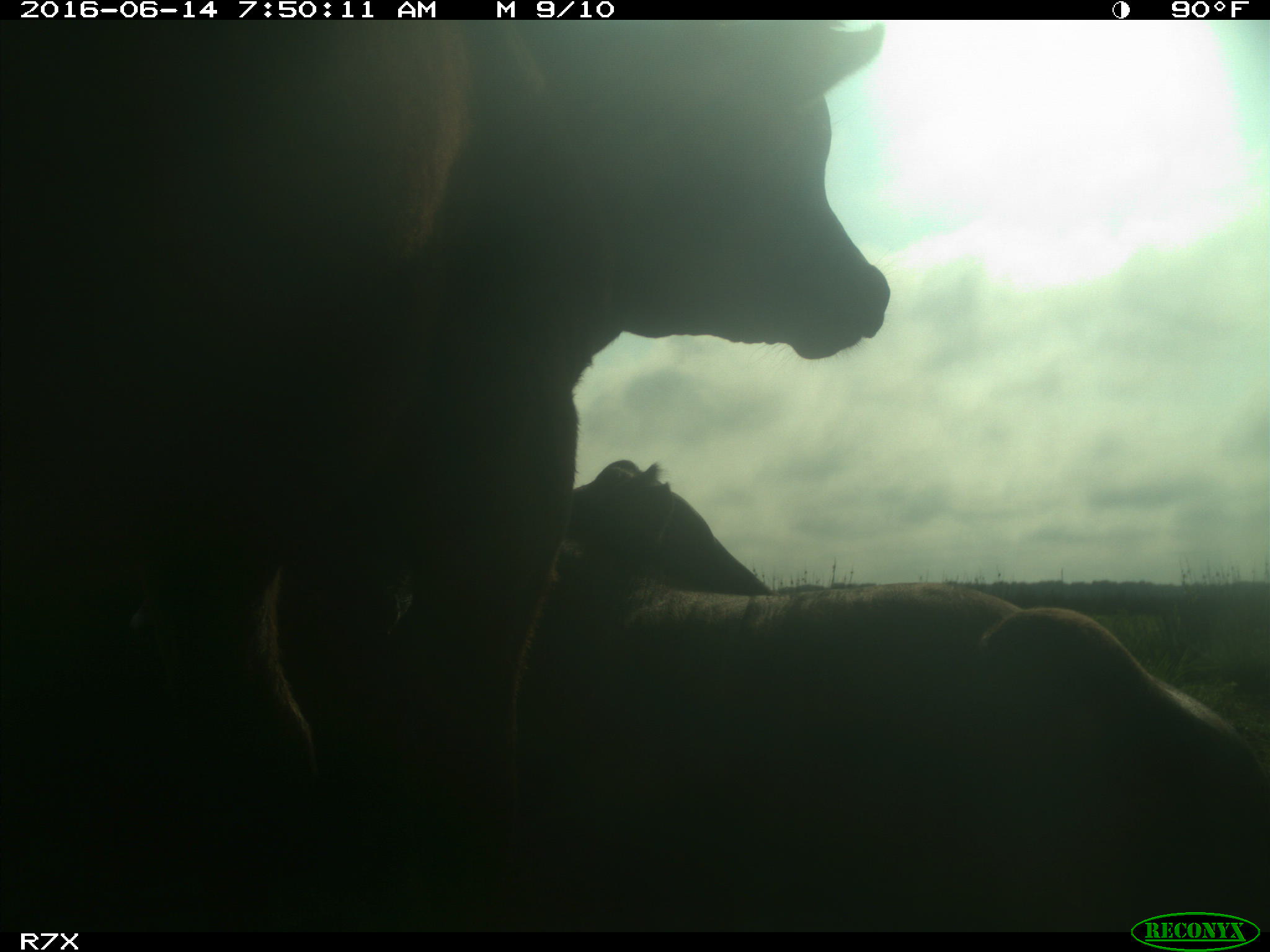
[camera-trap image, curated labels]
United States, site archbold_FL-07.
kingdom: Animalia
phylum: Chordata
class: Mammalia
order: Artiodactyla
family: Bovidae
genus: Bos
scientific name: Bos taurus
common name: domestic cow